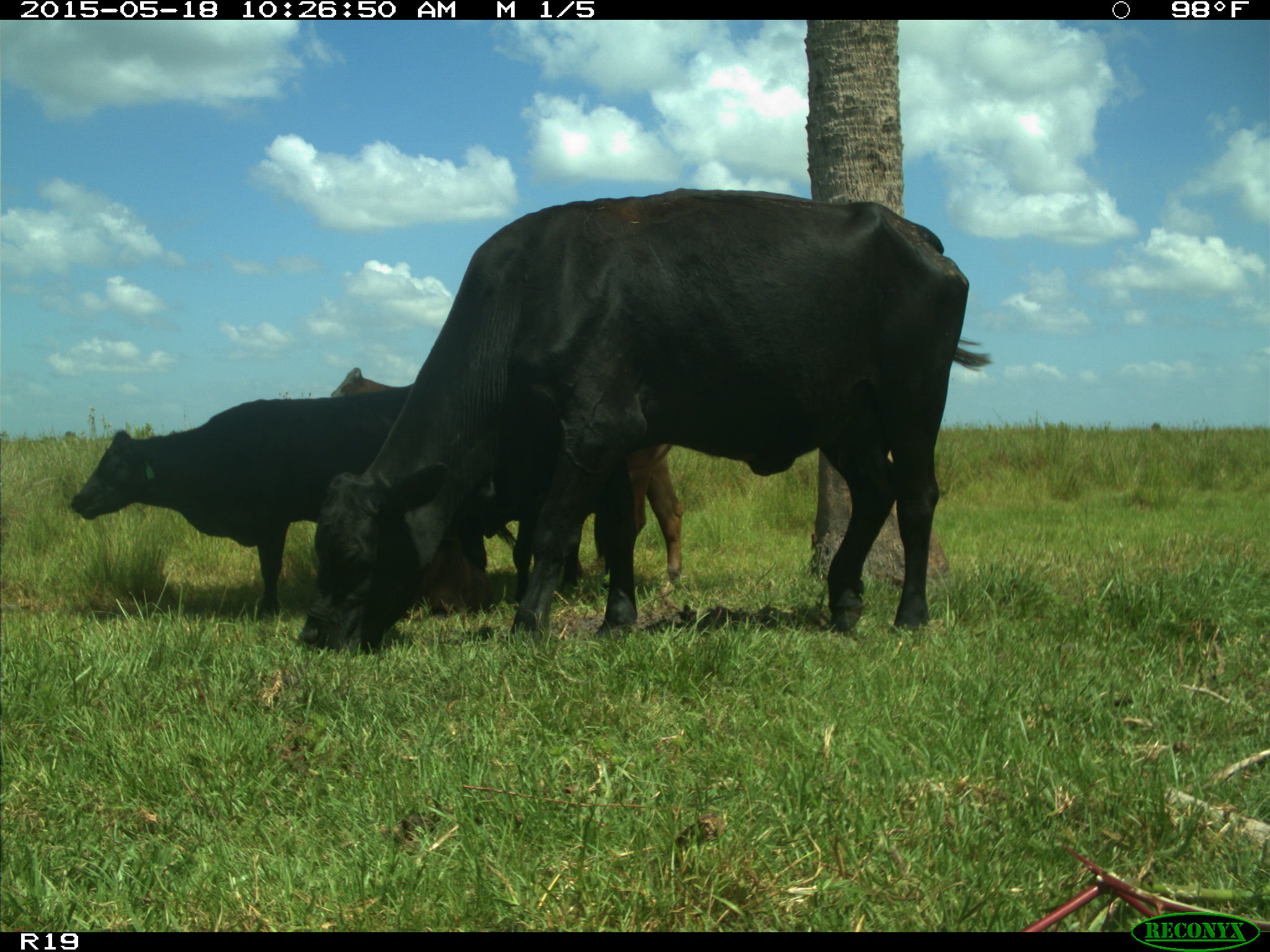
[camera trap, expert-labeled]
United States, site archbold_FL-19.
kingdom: Animalia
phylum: Chordata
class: Mammalia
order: Artiodactyla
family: Bovidae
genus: Bos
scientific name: Bos taurus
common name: domestic cow